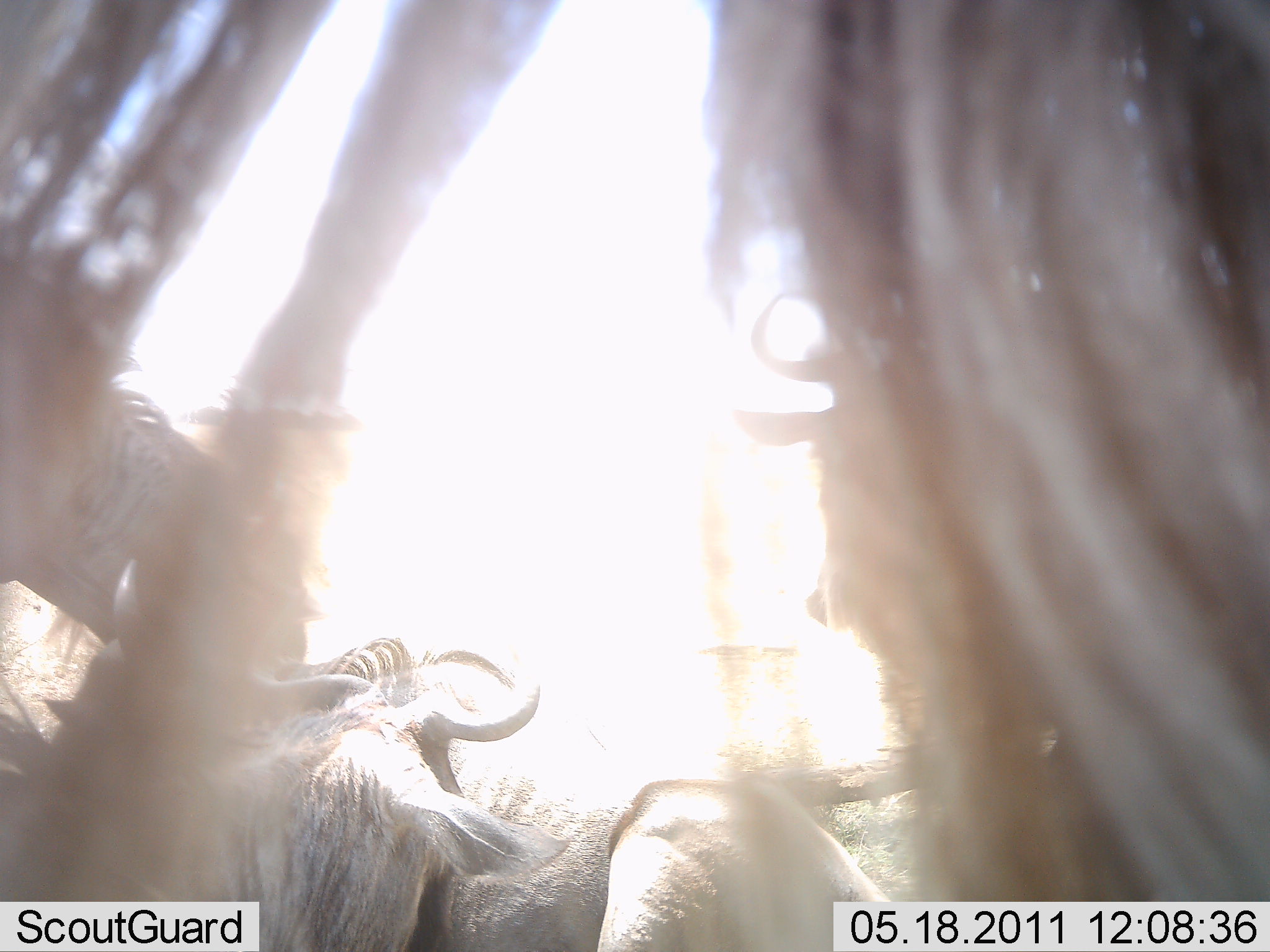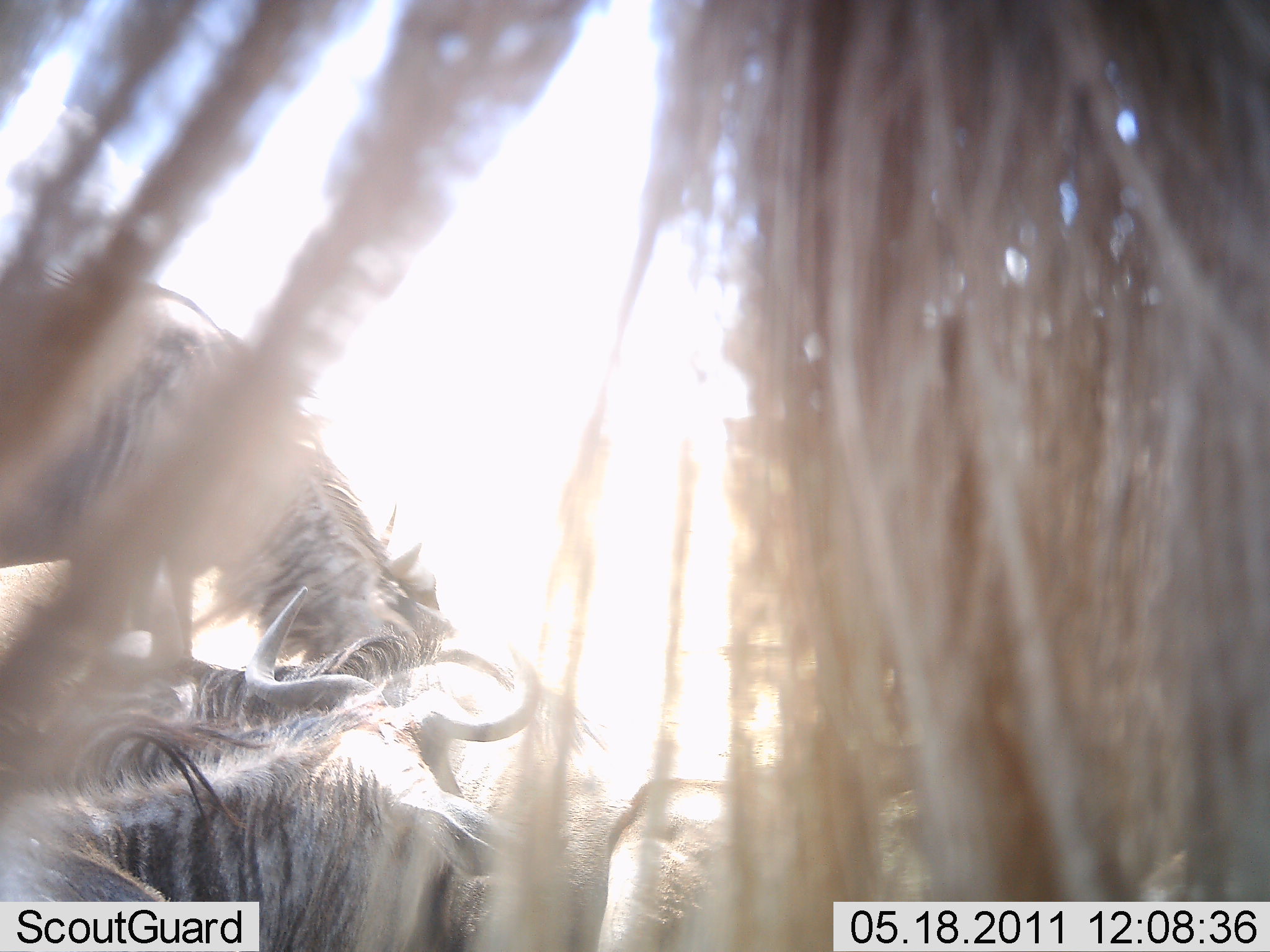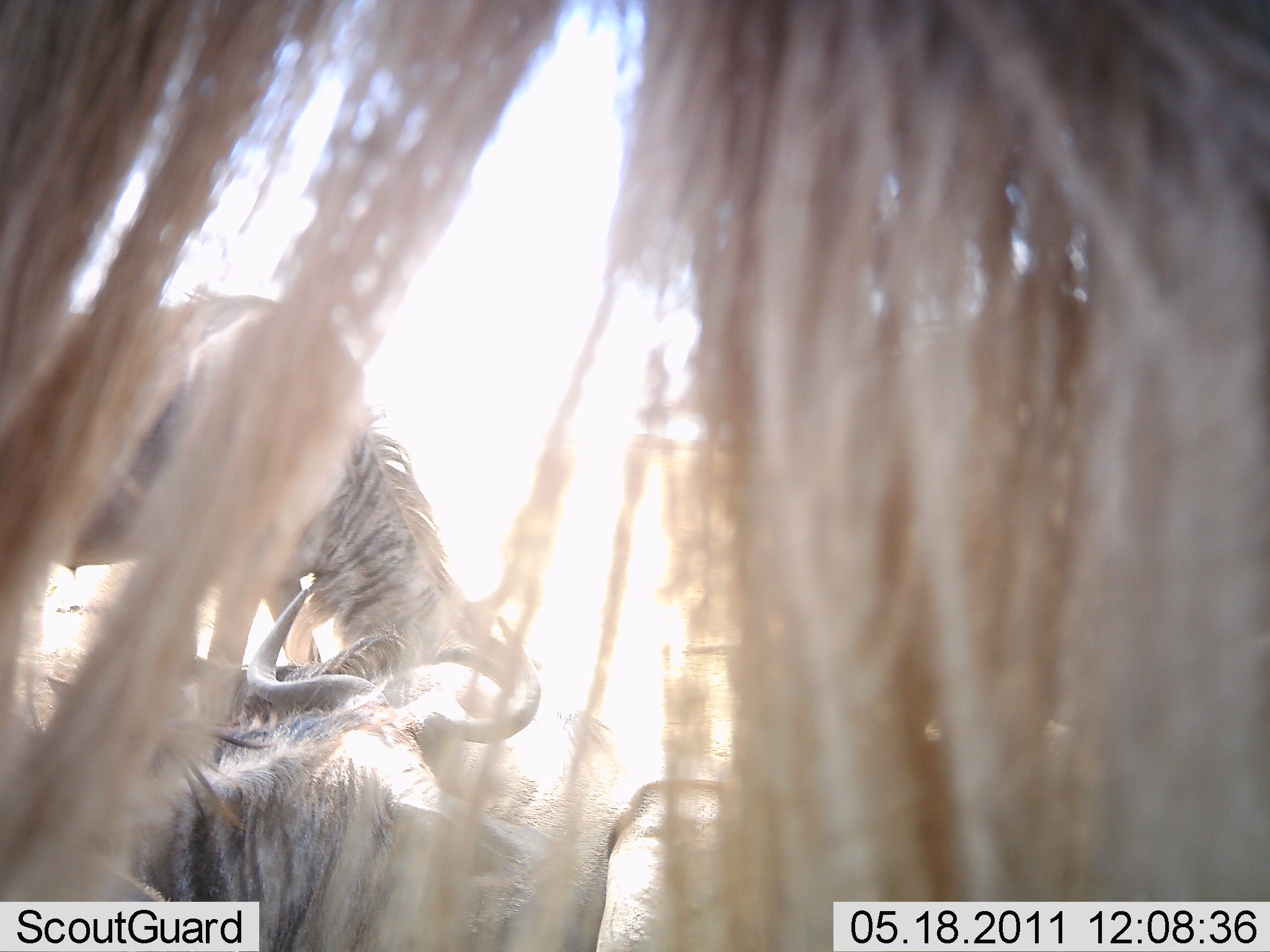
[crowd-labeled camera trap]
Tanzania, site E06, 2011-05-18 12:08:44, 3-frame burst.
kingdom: Animalia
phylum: Chordata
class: Mammalia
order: Artiodactyla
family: Bovidae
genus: Connochaetes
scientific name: Connochaetes taurinus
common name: blue wildebeest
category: wildebeest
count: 3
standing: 45%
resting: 91%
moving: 0%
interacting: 45%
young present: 0%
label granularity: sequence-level